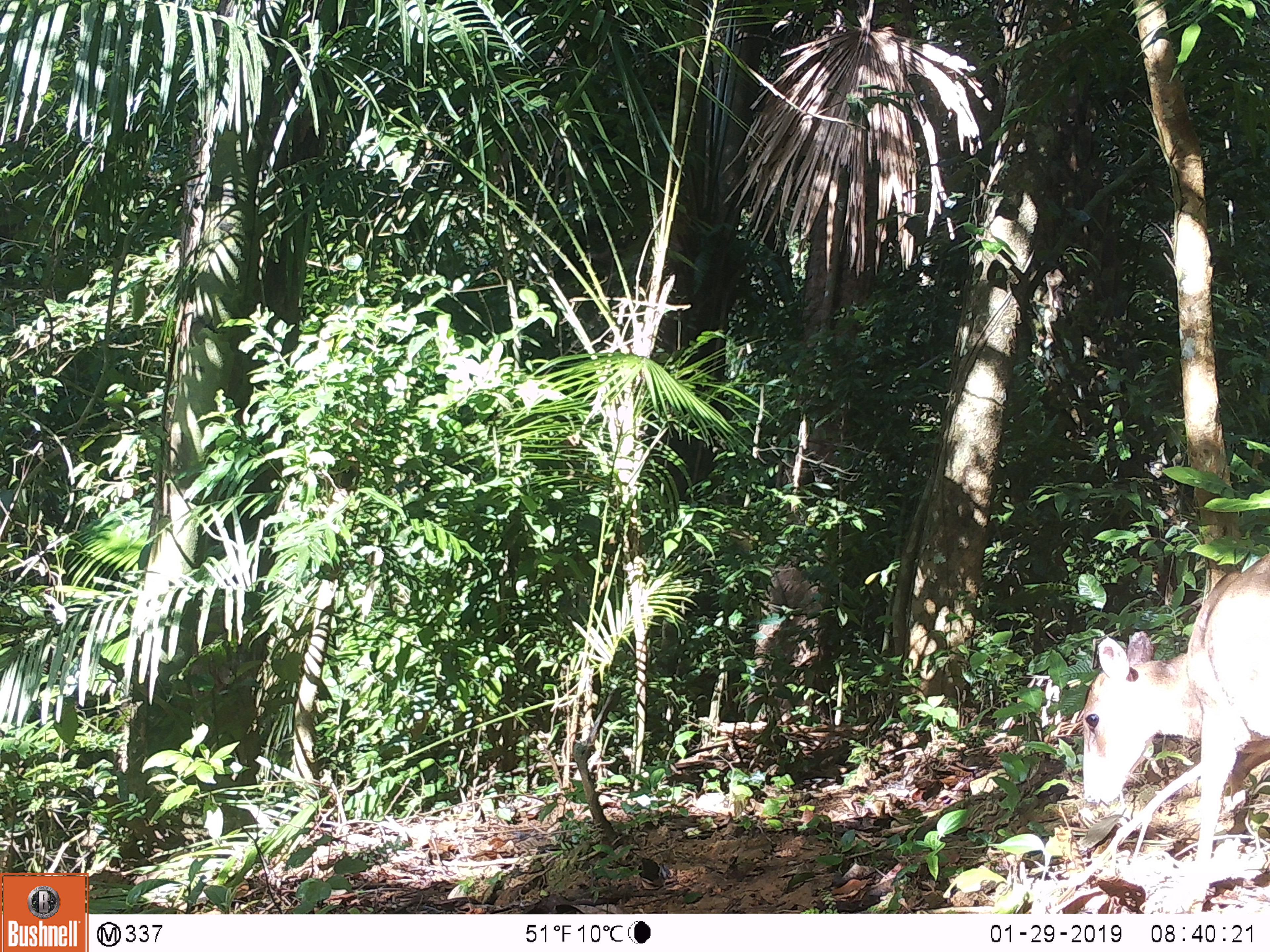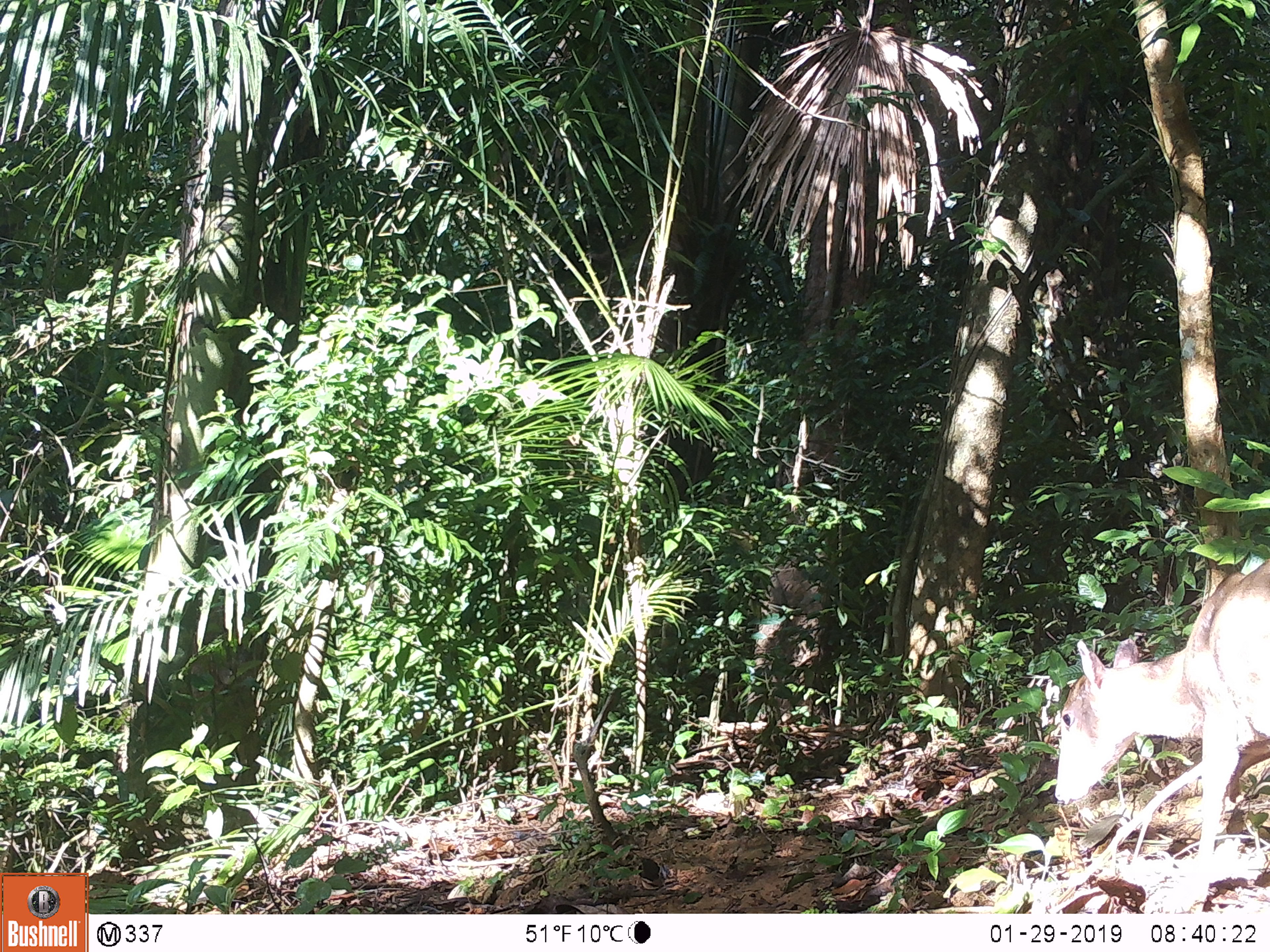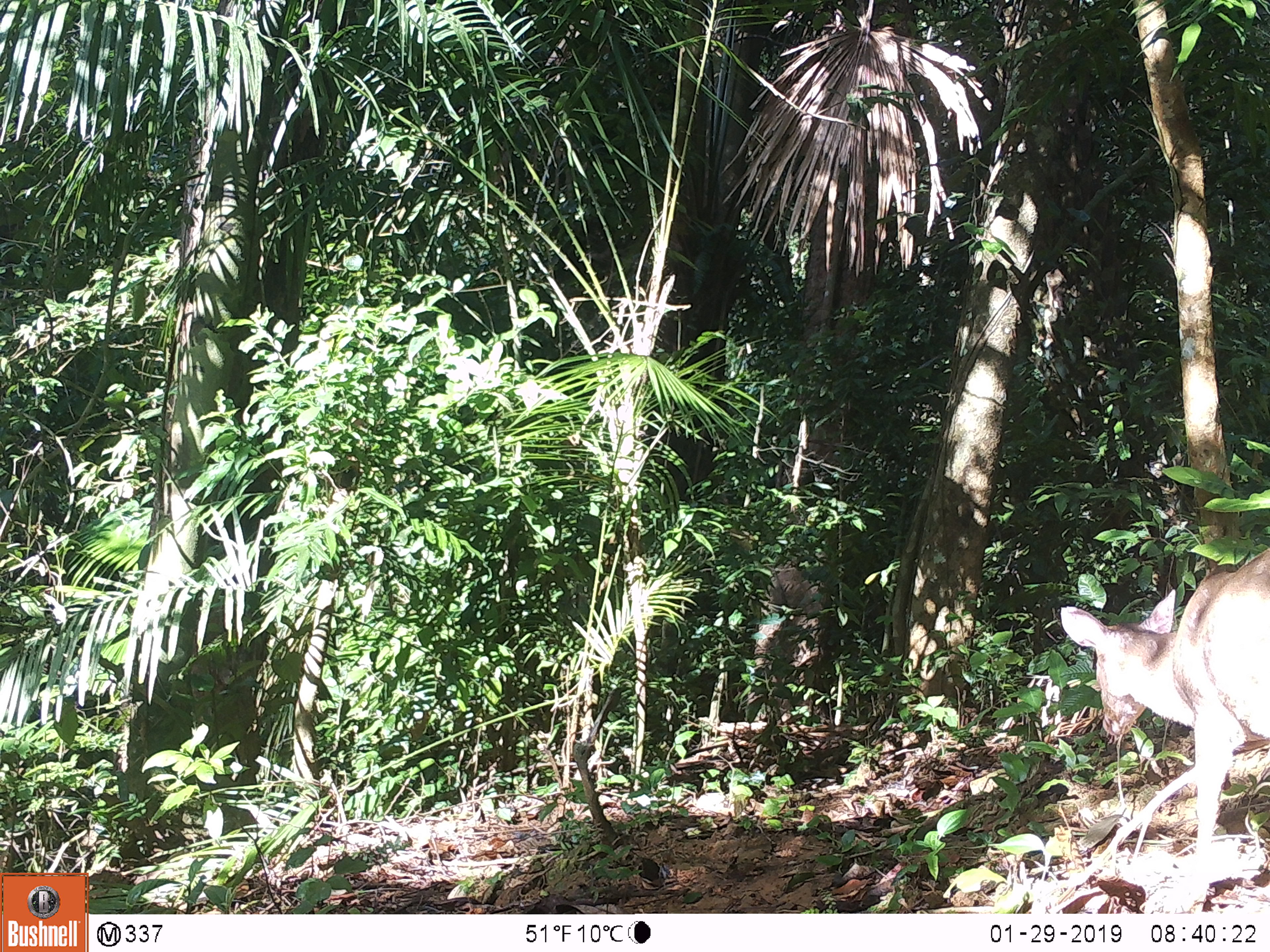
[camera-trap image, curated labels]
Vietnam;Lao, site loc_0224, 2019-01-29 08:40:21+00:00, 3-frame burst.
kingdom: Animalia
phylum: Chordata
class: Mammalia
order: Artiodactyla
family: Cervidae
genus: Muntiacus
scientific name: Muntiacus vuquangensis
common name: large-antlered muntjac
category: large antlered muntjac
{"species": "large antlered muntjac (large-antlered muntjac) (Muntiacus vuquangensis)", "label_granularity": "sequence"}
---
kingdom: Animalia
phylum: Chordata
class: Mammalia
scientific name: Mammalia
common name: mammal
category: unidentified mammal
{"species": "unidentified mammal (mammal) (Mammalia)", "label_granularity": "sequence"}